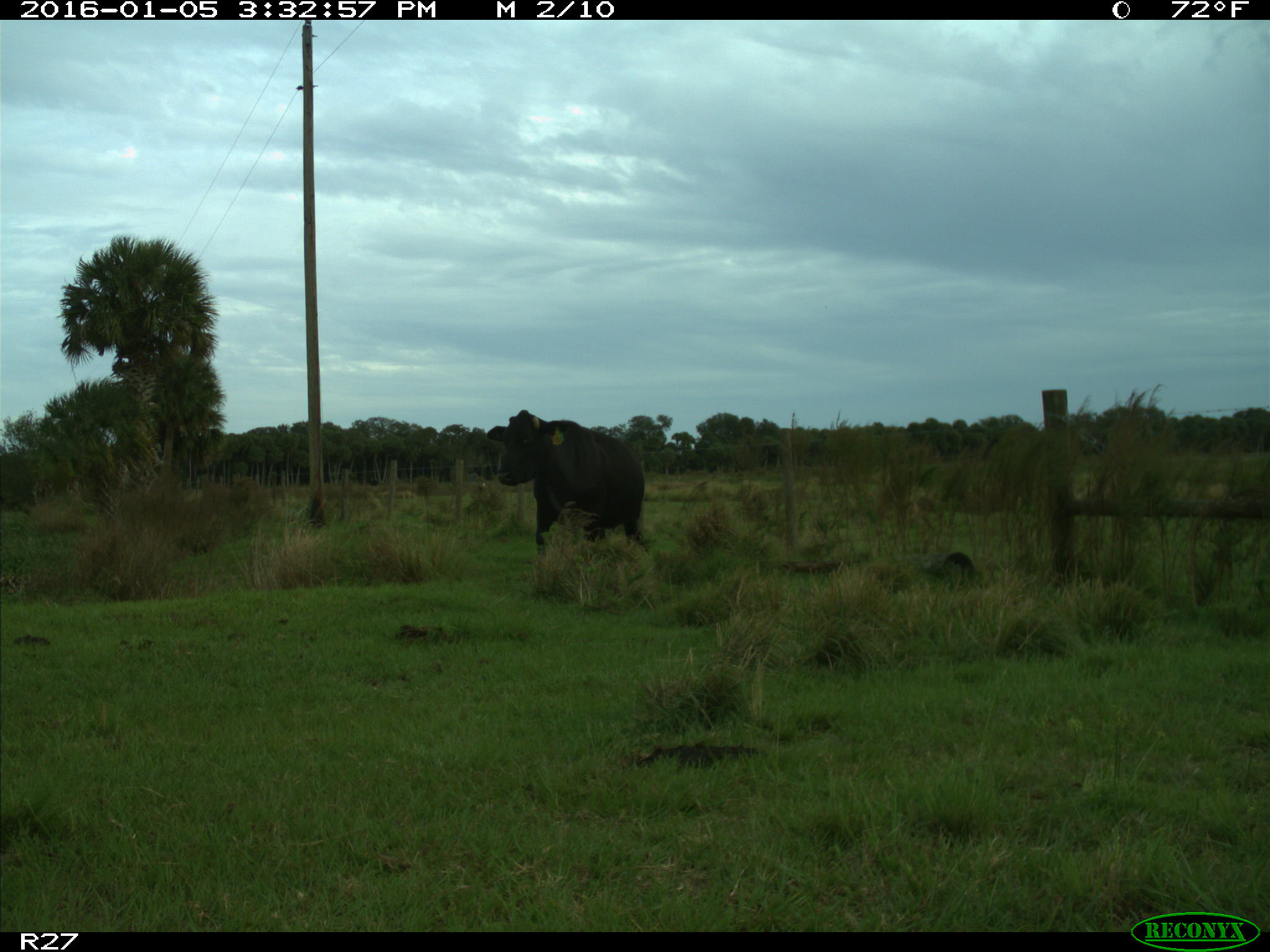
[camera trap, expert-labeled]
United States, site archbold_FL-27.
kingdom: Animalia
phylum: Chordata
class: Mammalia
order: Artiodactyla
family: Bovidae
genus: Bos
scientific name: Bos taurus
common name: domestic cow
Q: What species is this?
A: Bos taurus (domestic cow).